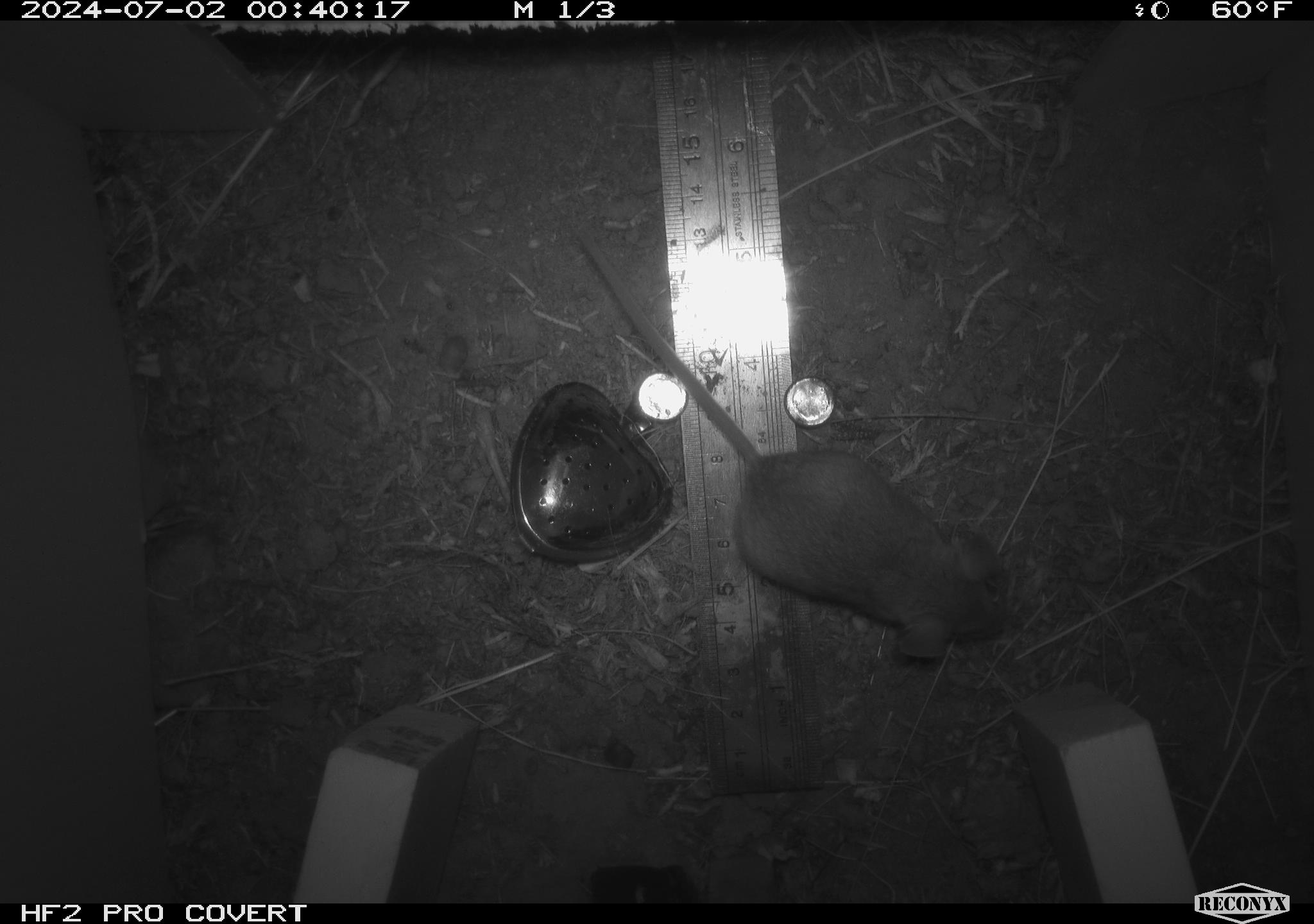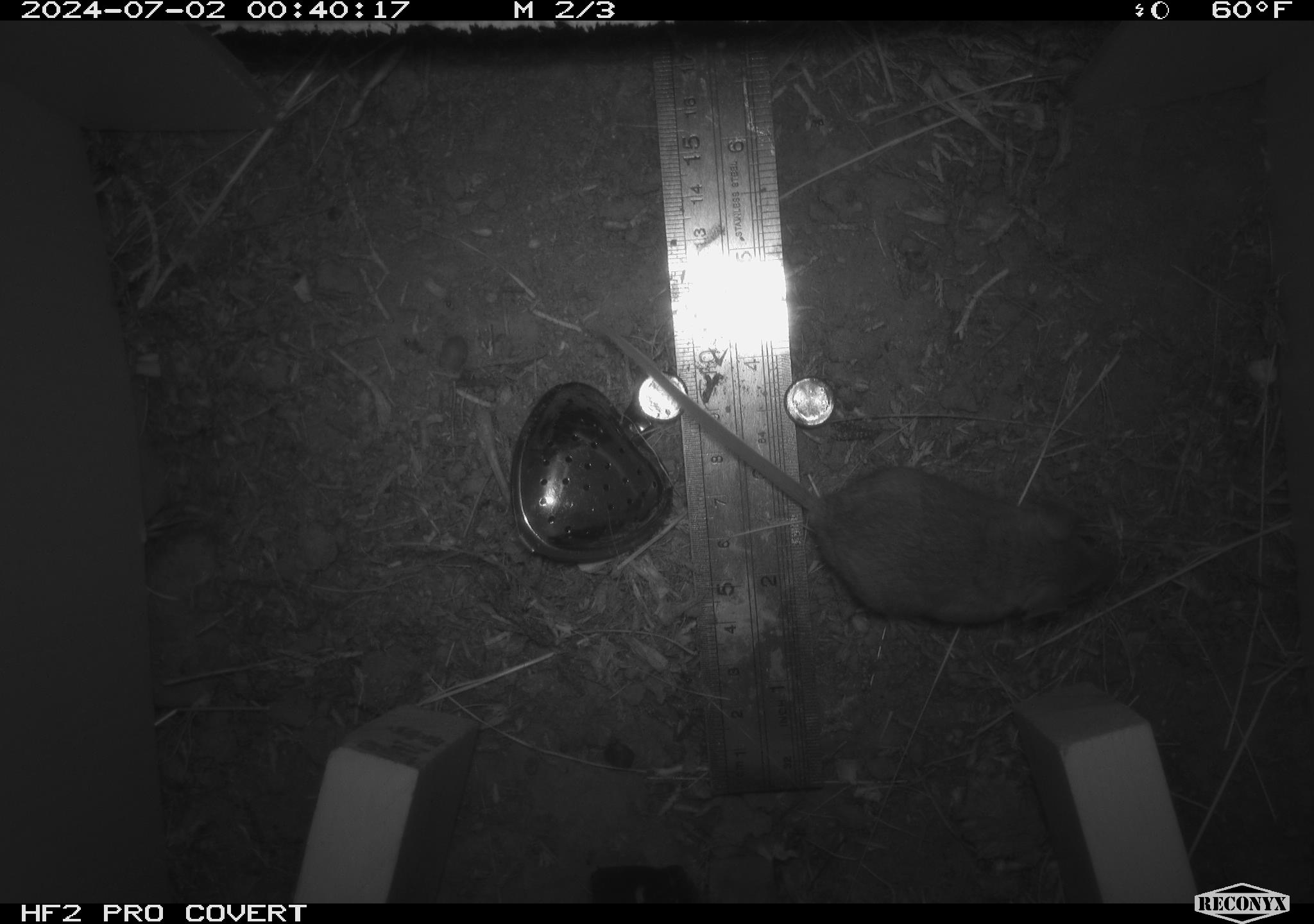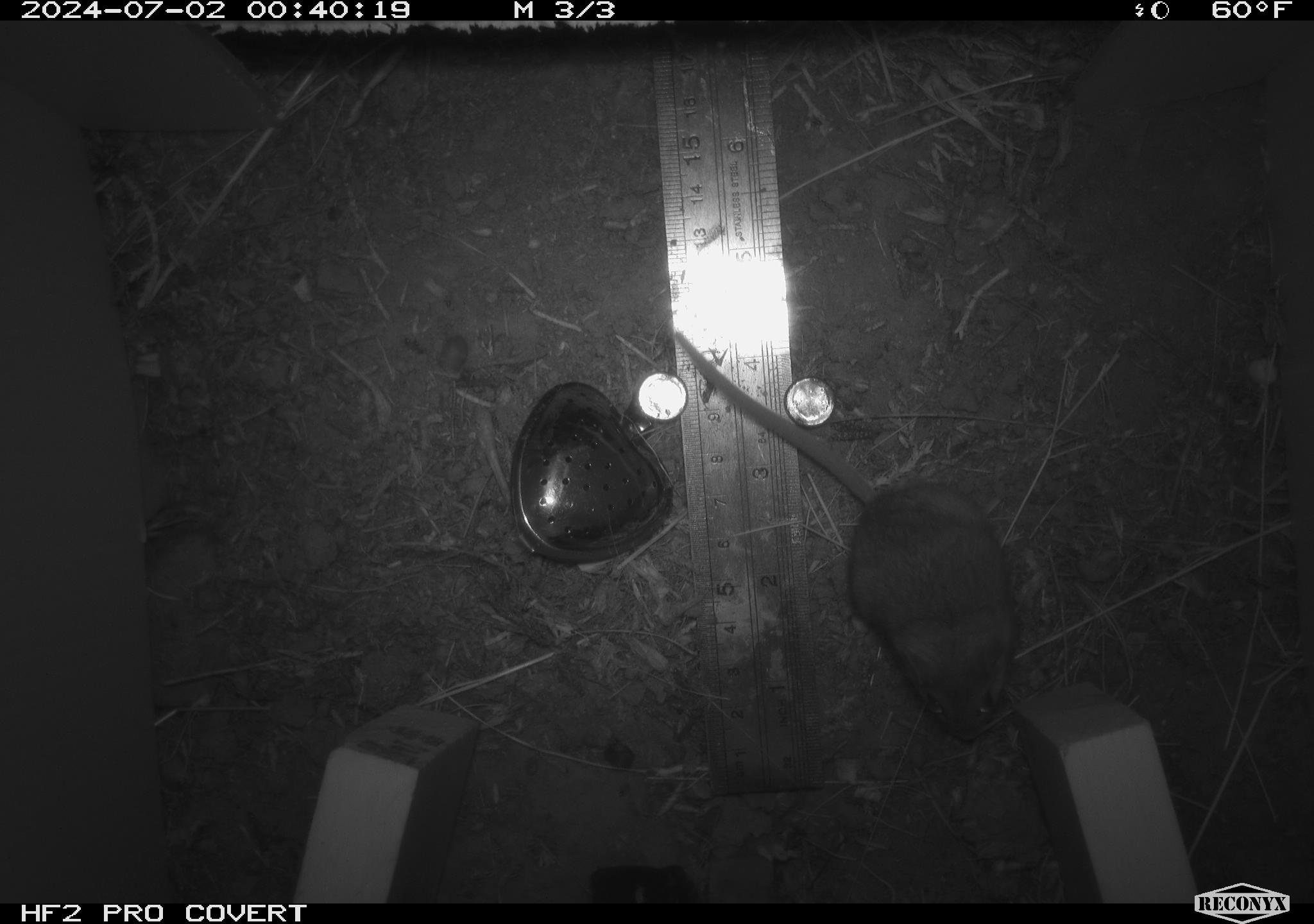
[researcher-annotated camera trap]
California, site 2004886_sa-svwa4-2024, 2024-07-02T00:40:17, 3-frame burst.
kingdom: Animalia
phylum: Chordata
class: Mammalia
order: Rodentia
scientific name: Rodentia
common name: mouse species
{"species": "mouse species (Rodentia)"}